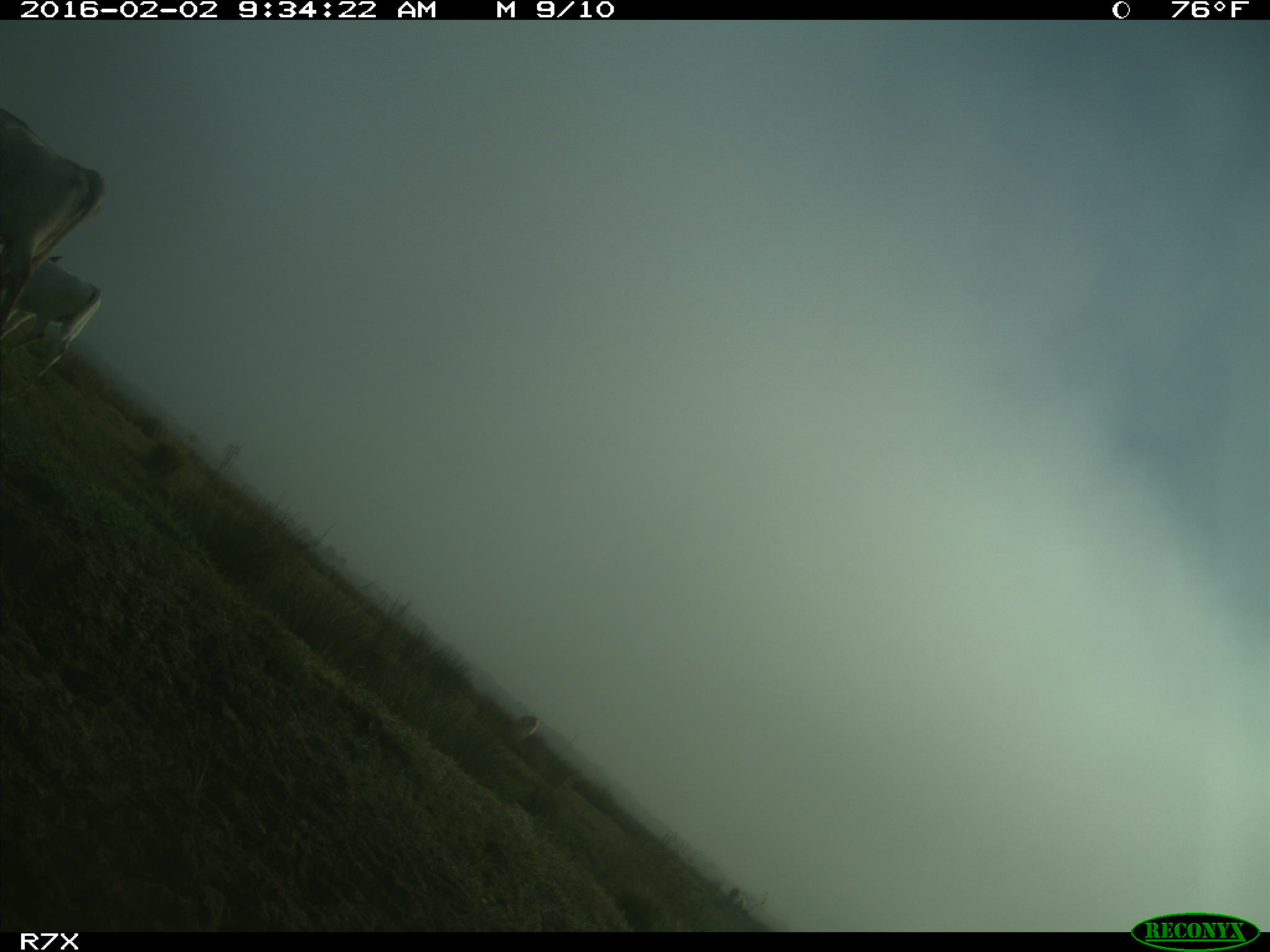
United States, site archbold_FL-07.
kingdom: Animalia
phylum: Chordata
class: Mammalia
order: Artiodactyla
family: Bovidae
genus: Bos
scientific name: Bos taurus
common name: domestic cow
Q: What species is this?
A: Bos taurus (domestic cow).